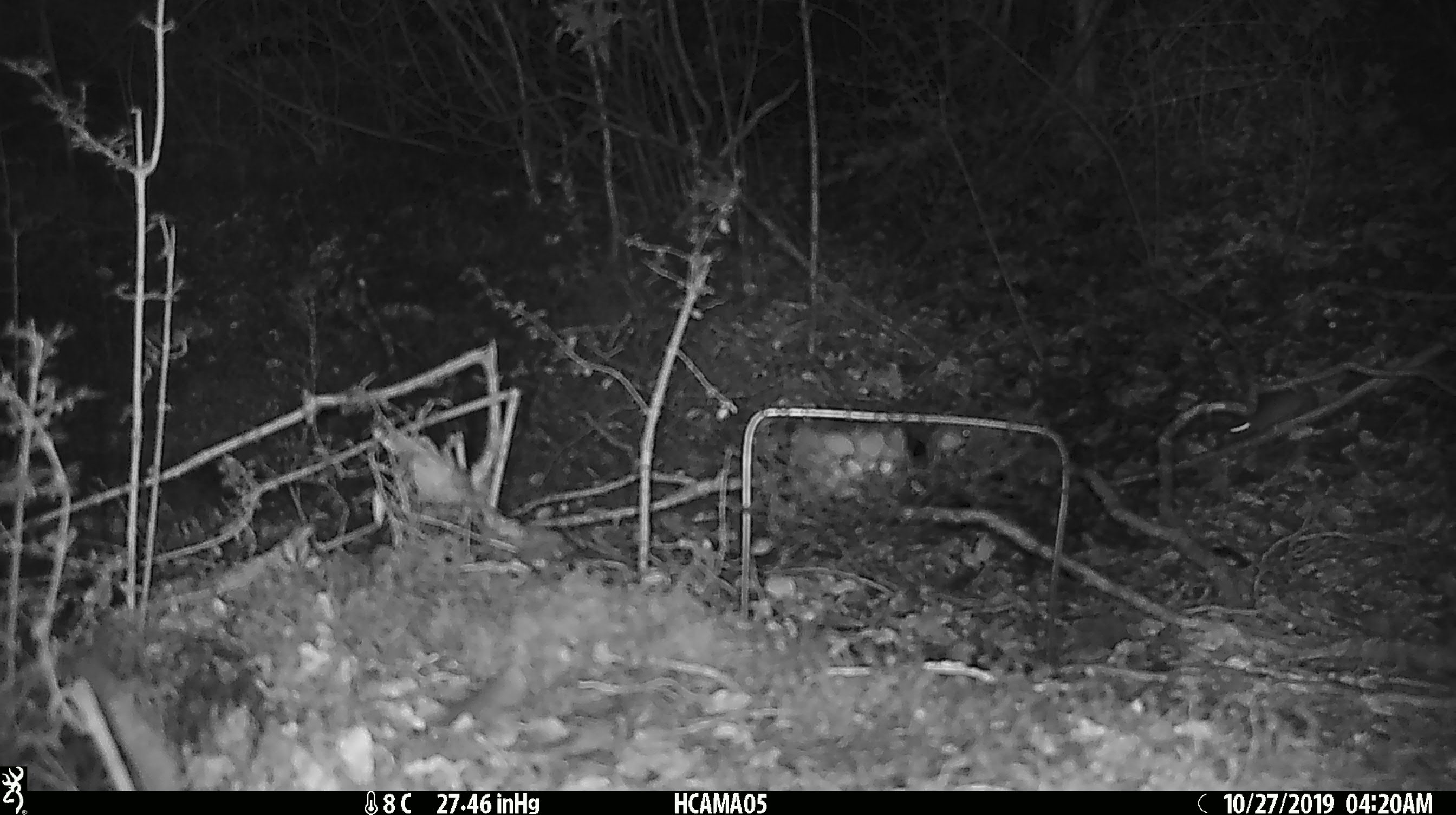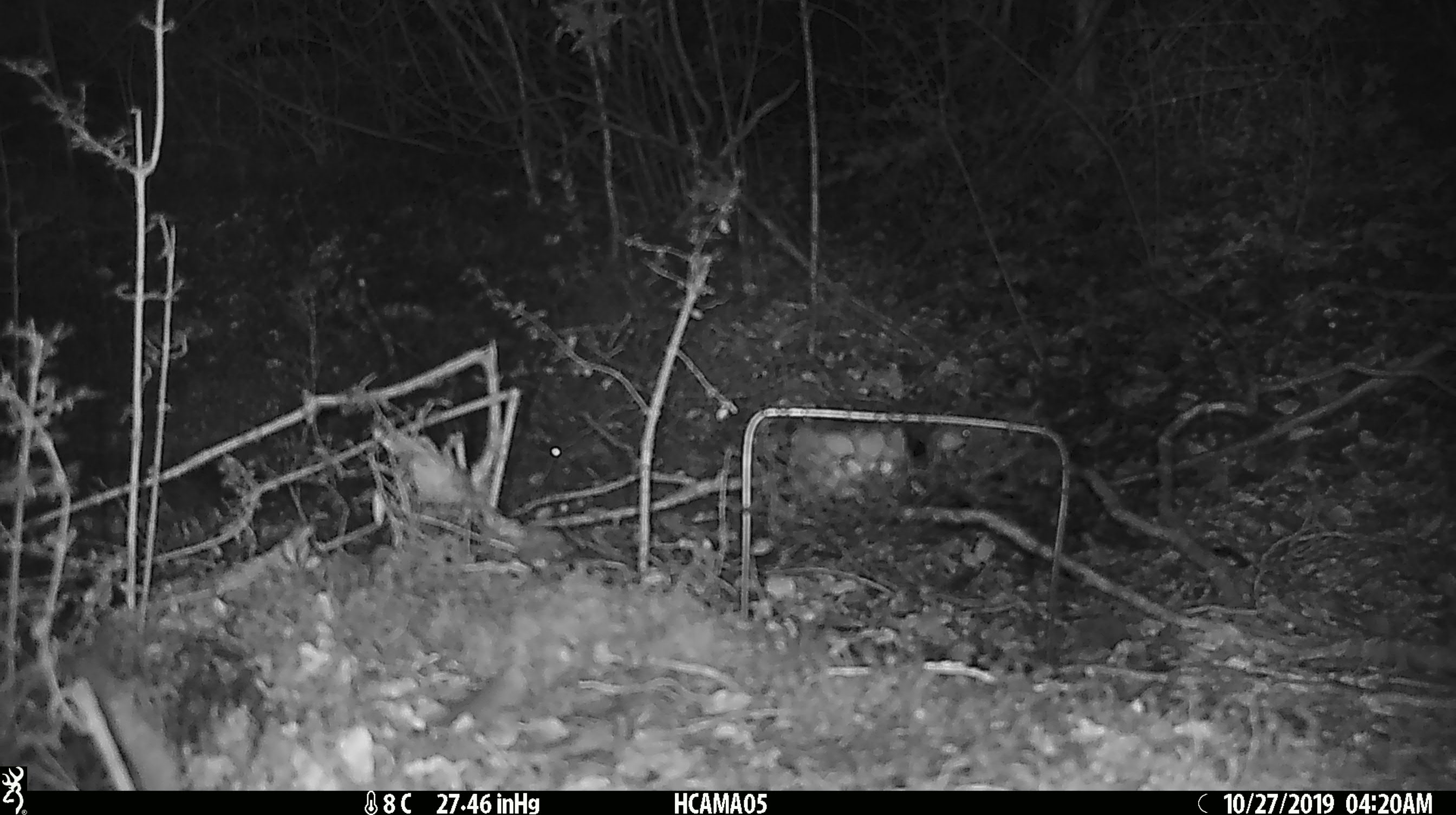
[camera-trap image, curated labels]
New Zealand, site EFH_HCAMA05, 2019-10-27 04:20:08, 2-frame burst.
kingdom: Animalia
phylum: Chordata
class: Mammalia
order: Rodentia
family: Muridae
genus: Mus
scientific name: Mus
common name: mouse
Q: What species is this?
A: Mouse (Mus).